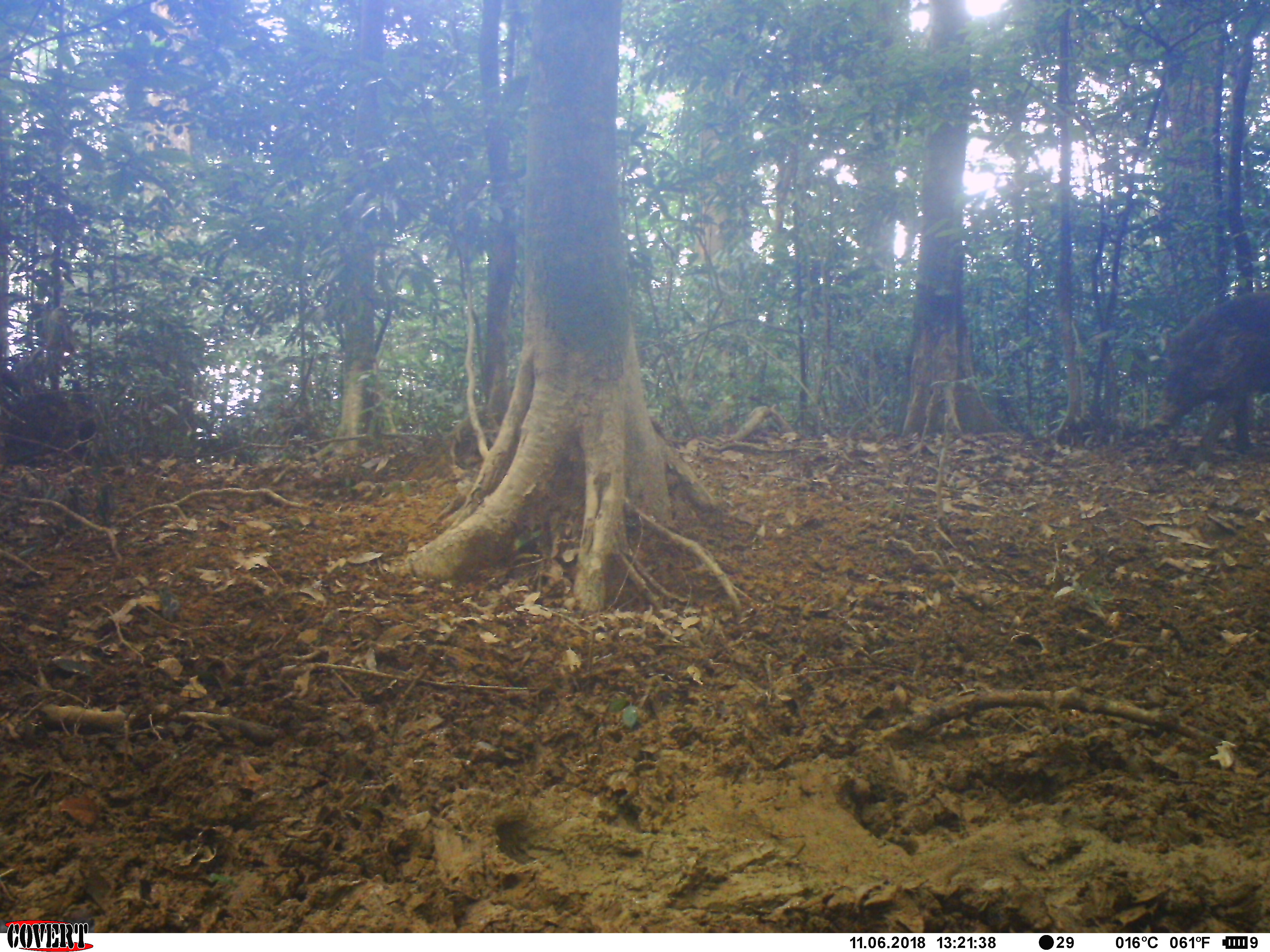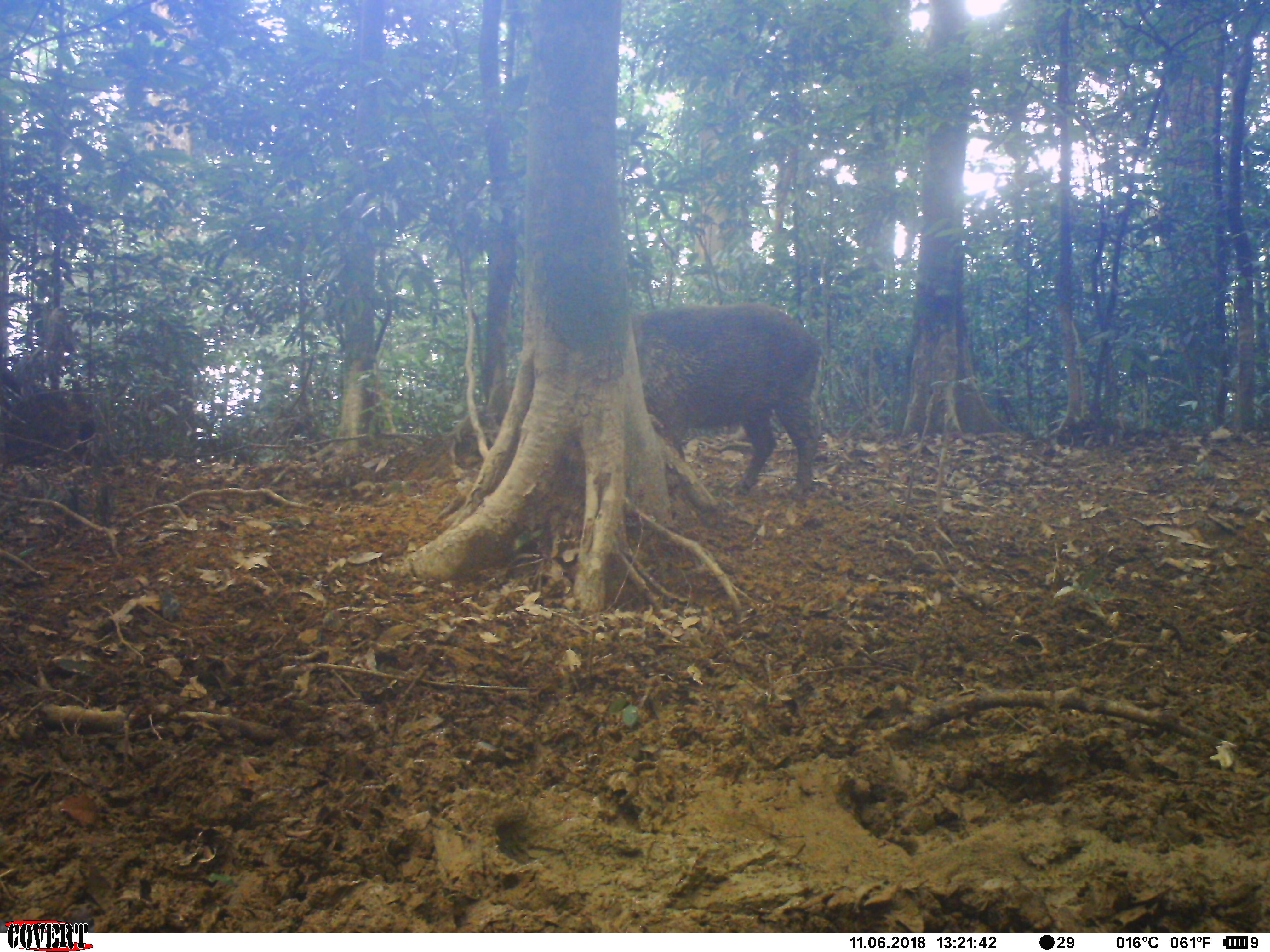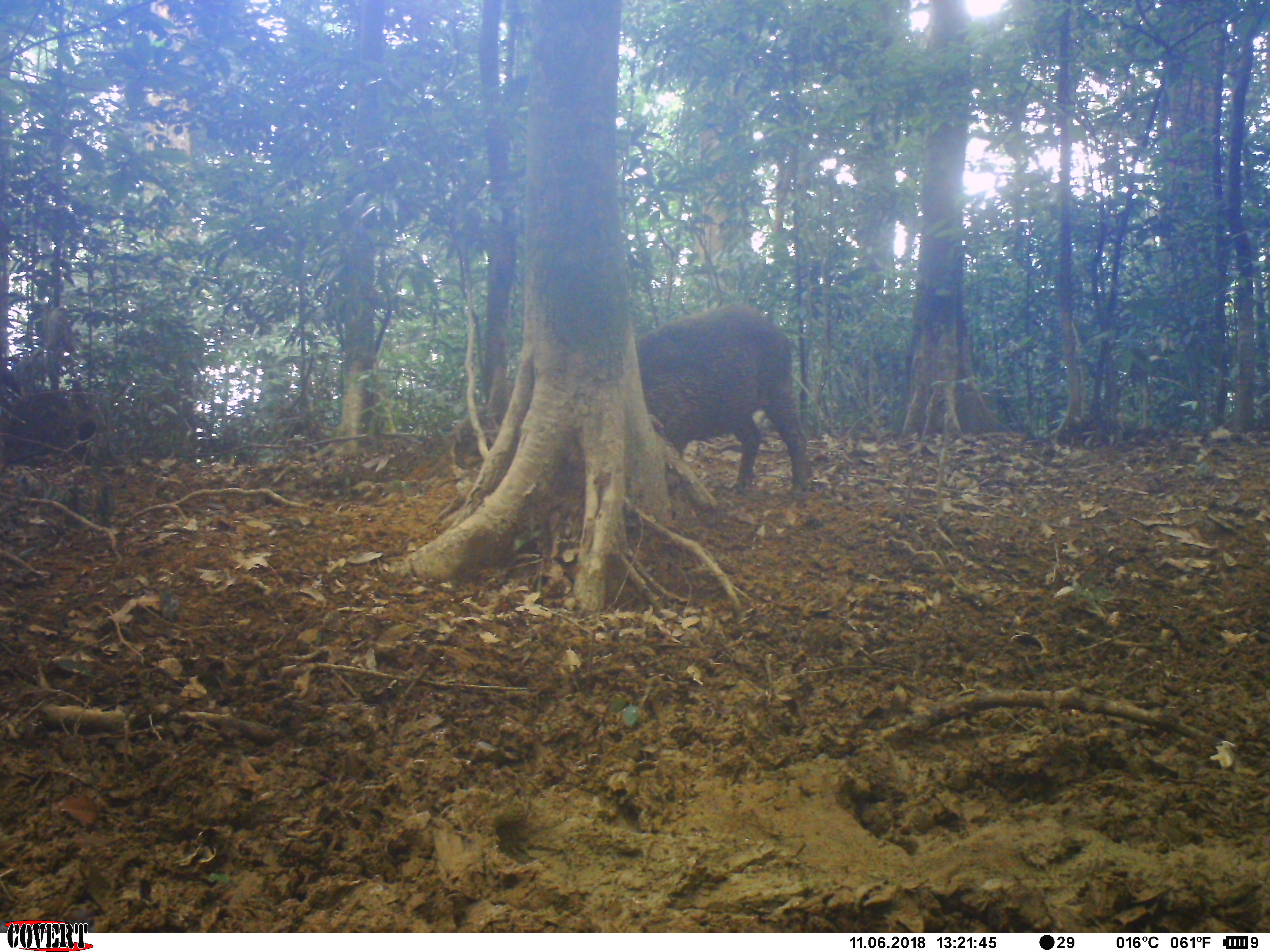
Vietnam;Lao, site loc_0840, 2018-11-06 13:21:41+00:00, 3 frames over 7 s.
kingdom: Animalia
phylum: Chordata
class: Mammalia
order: Artiodactyla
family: Suidae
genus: Sus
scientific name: Sus scrofa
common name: eurasian wild pig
Eurasian wild pig (Sus scrofa). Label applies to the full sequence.